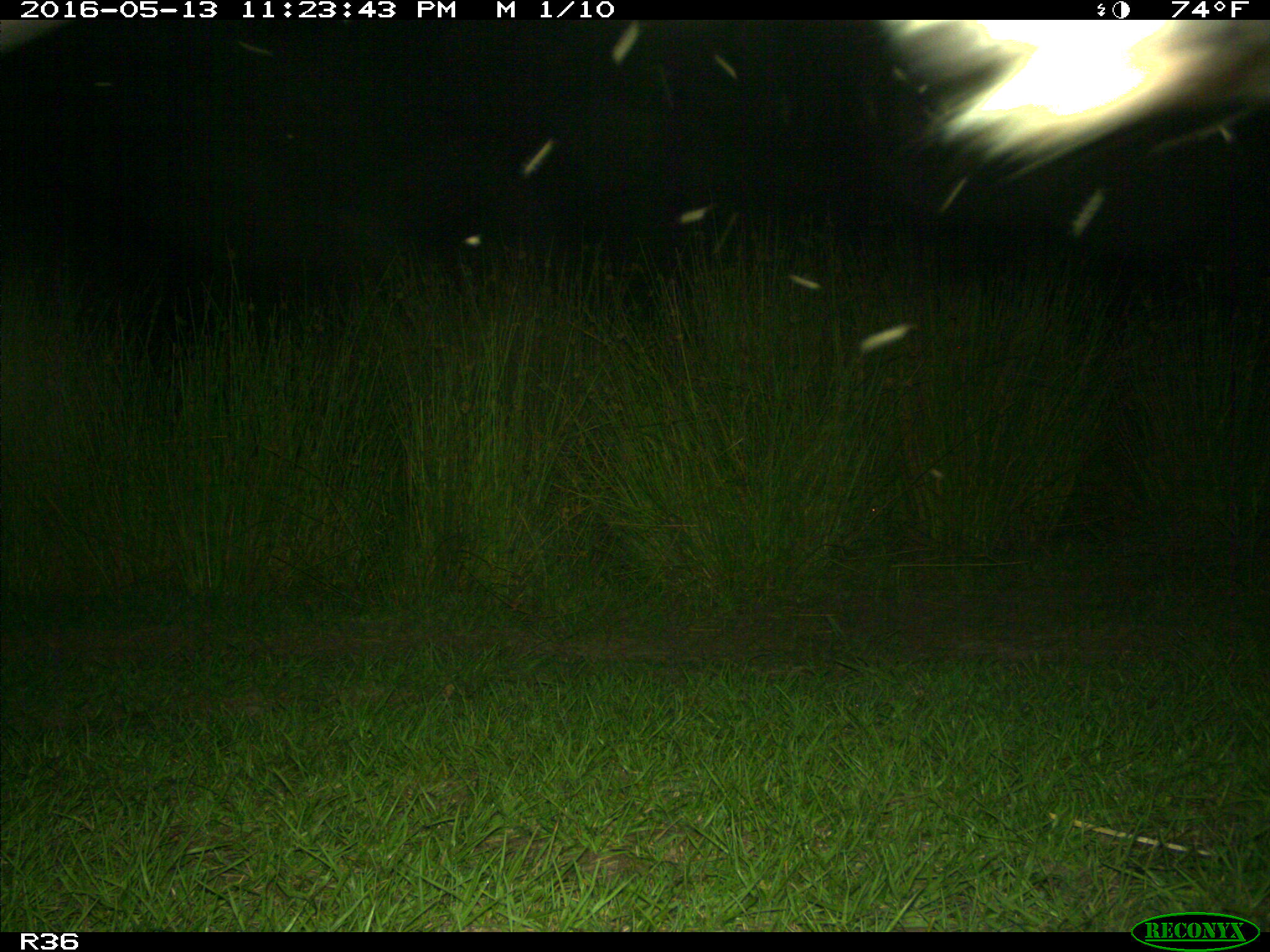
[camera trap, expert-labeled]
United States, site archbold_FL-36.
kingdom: Animalia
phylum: Chordata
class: Mammalia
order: Artiodactyla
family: Bovidae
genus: Bos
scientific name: Bos taurus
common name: domestic cow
Bos taurus (domestic cow).